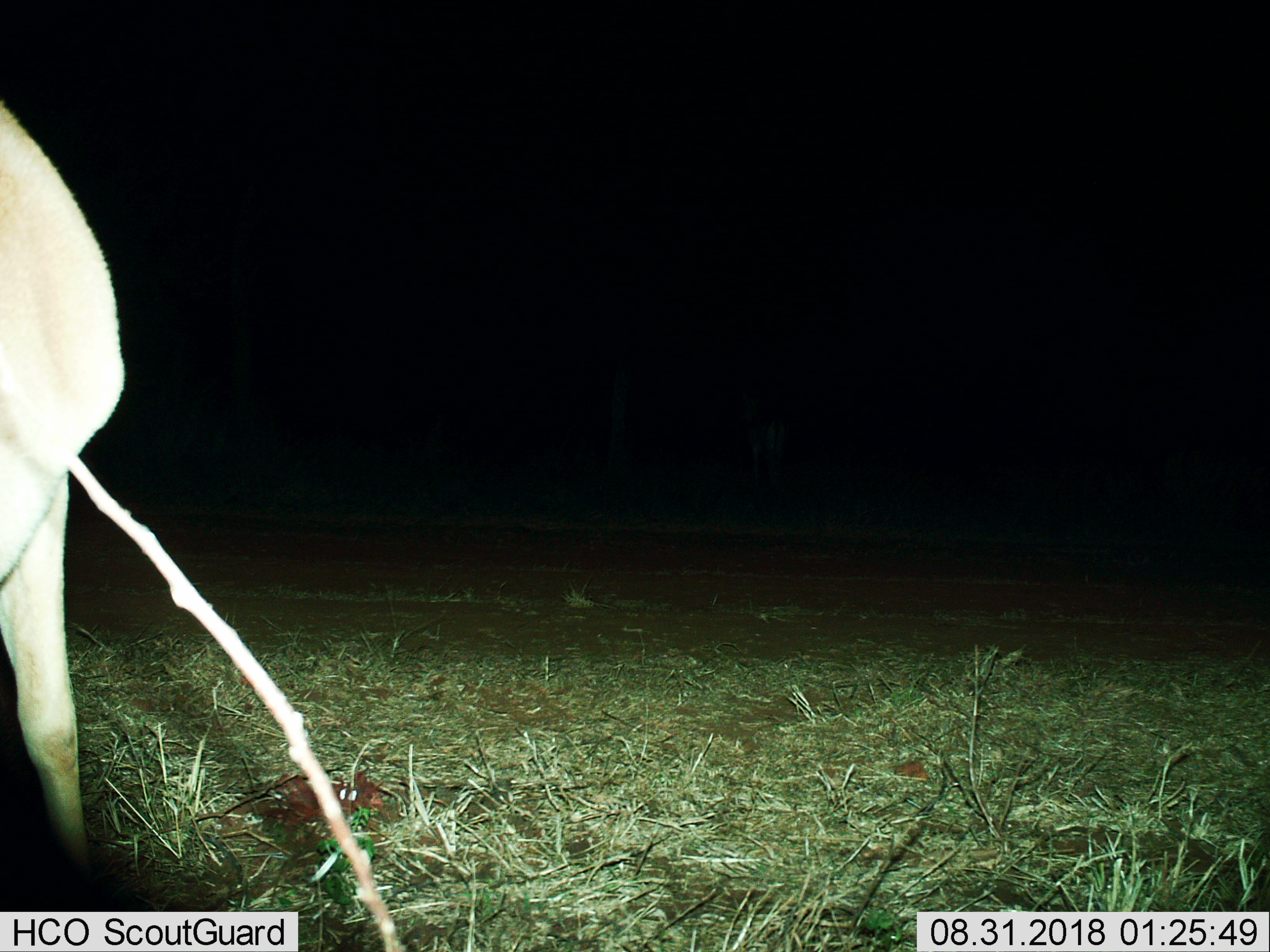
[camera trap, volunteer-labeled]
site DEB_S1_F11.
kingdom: Animalia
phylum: Chordata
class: Mammalia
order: Artiodactyla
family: Bovidae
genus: Aepyceros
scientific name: Aepyceros melampus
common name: impala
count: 1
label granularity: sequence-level